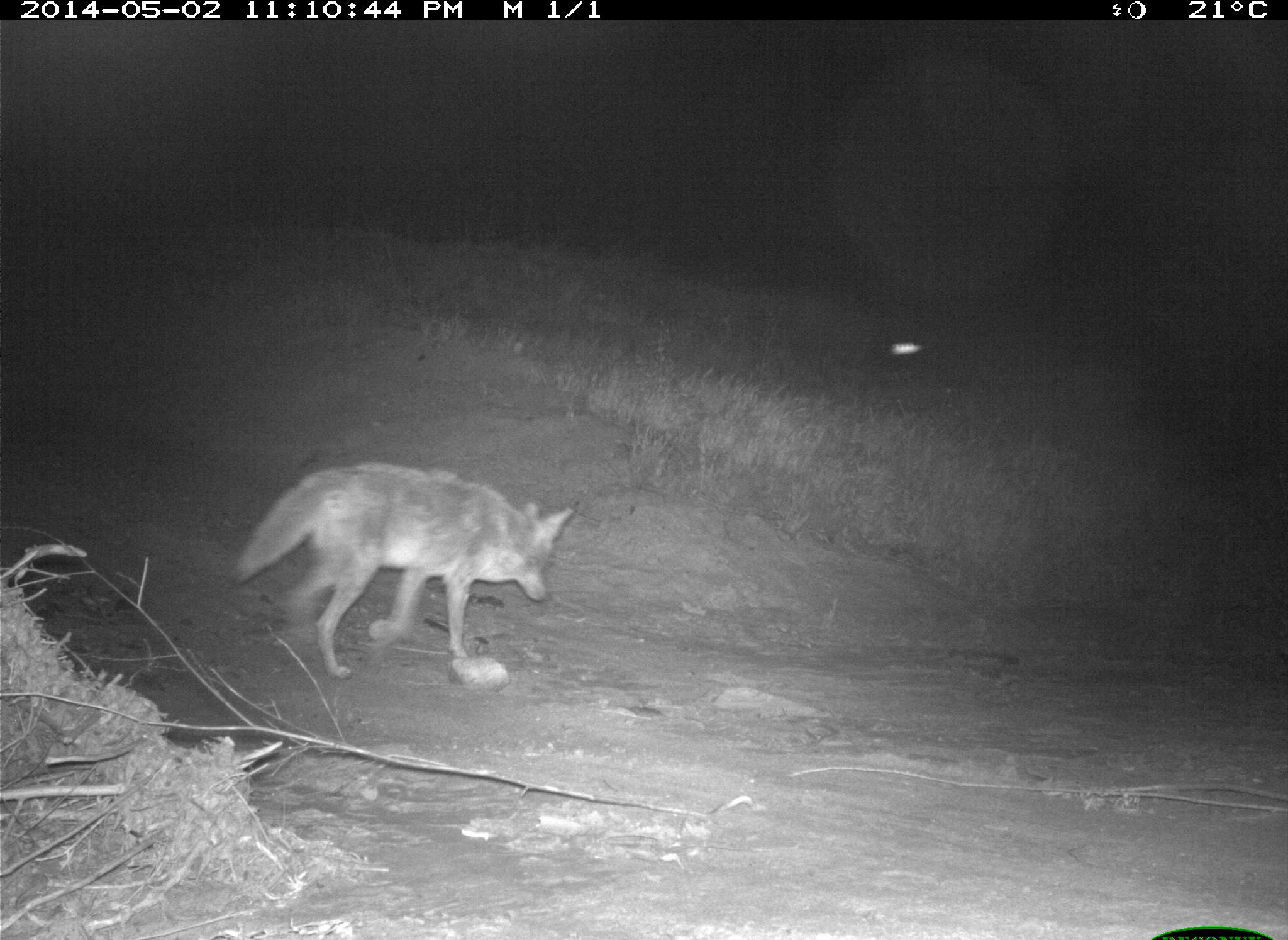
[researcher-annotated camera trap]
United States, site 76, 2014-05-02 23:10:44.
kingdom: Animalia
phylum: Chordata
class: Mammalia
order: Carnivora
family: Canidae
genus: Canis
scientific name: Canis latrans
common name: coyote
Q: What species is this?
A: Coyote (Canis latrans).